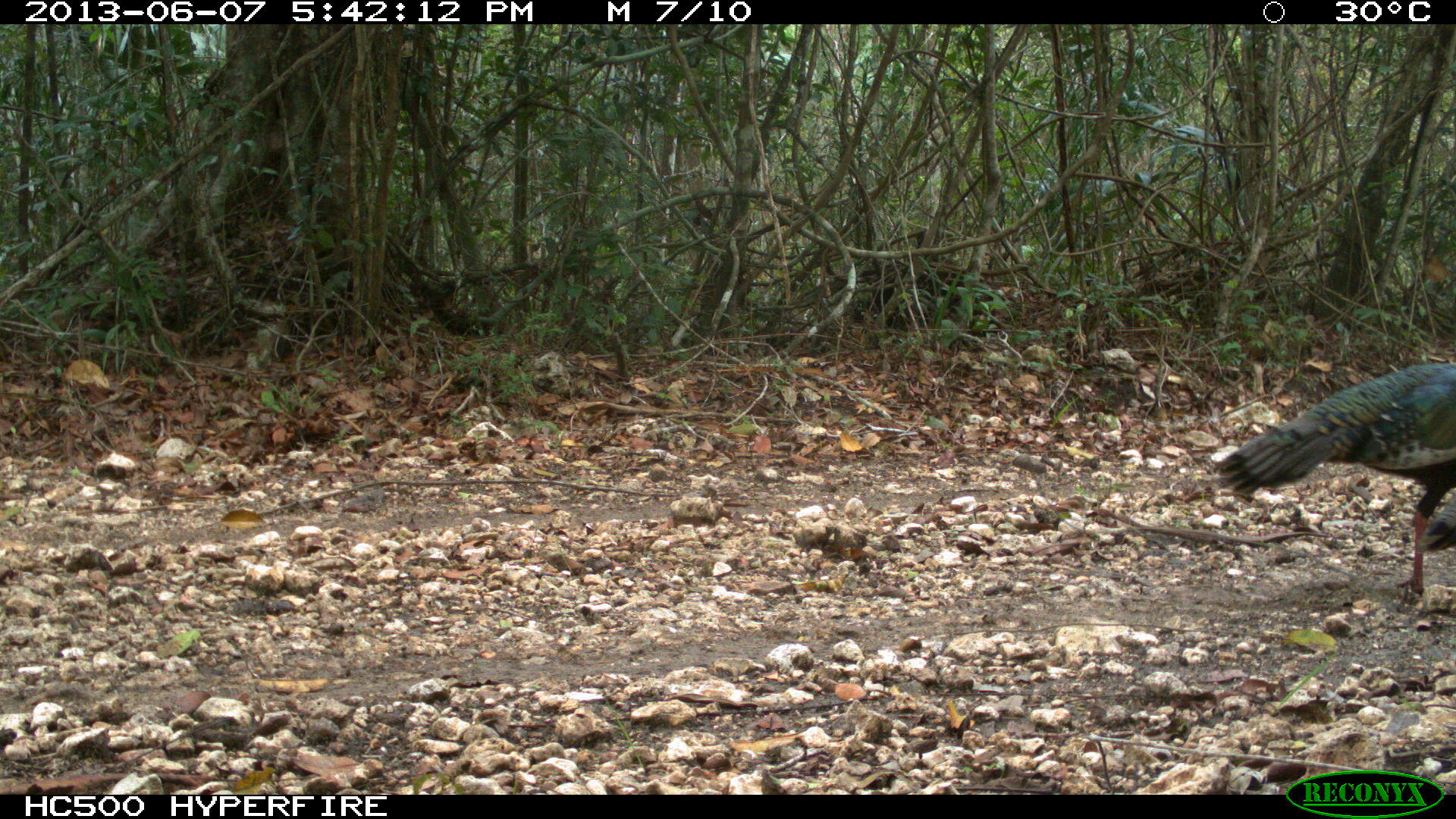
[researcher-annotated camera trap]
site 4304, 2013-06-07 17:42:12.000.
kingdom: Animalia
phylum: Chordata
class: Aves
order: Galliformes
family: Phasianidae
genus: Meleagris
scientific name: Meleagris ocellata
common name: ocellated turkey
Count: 2.